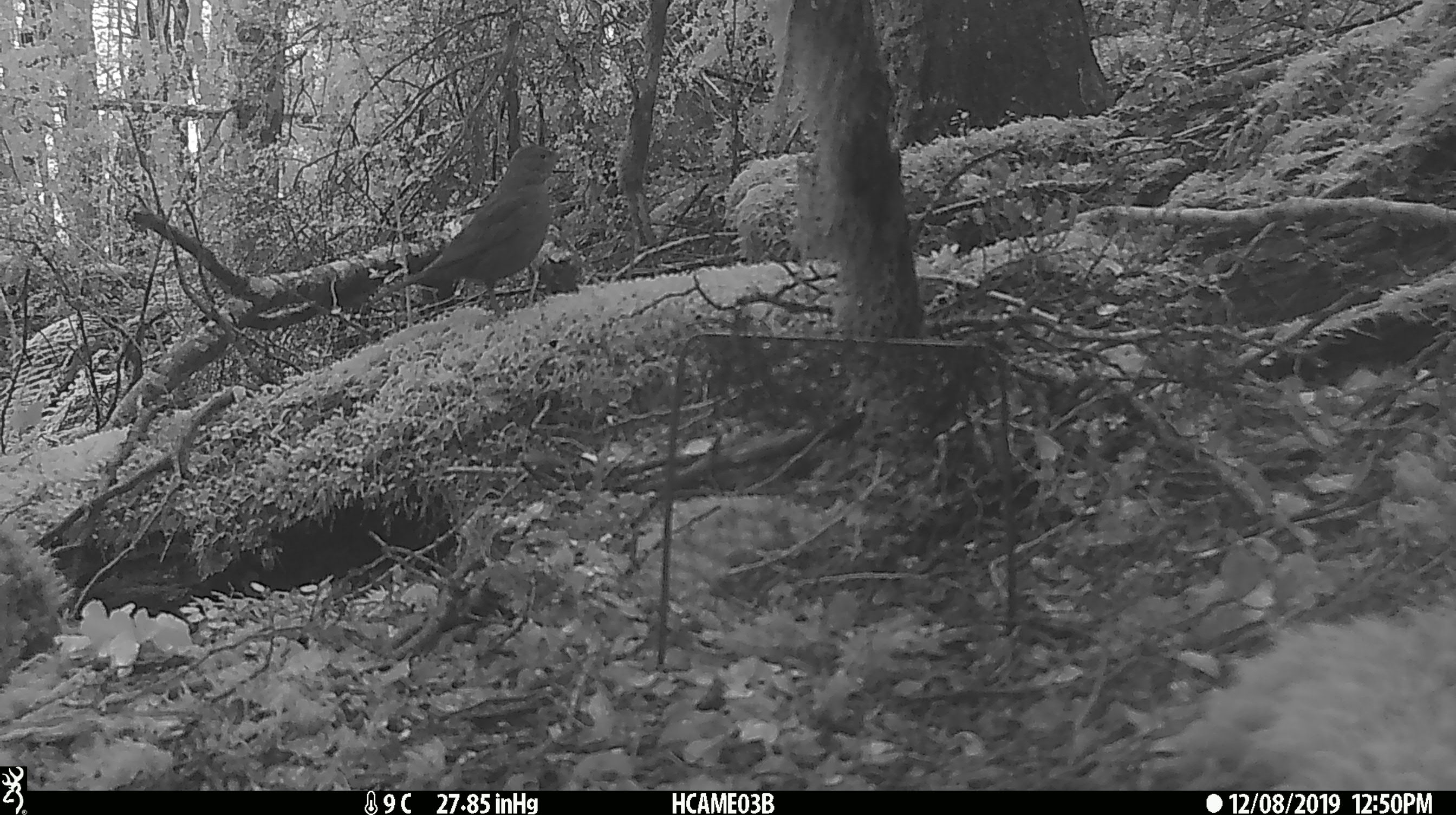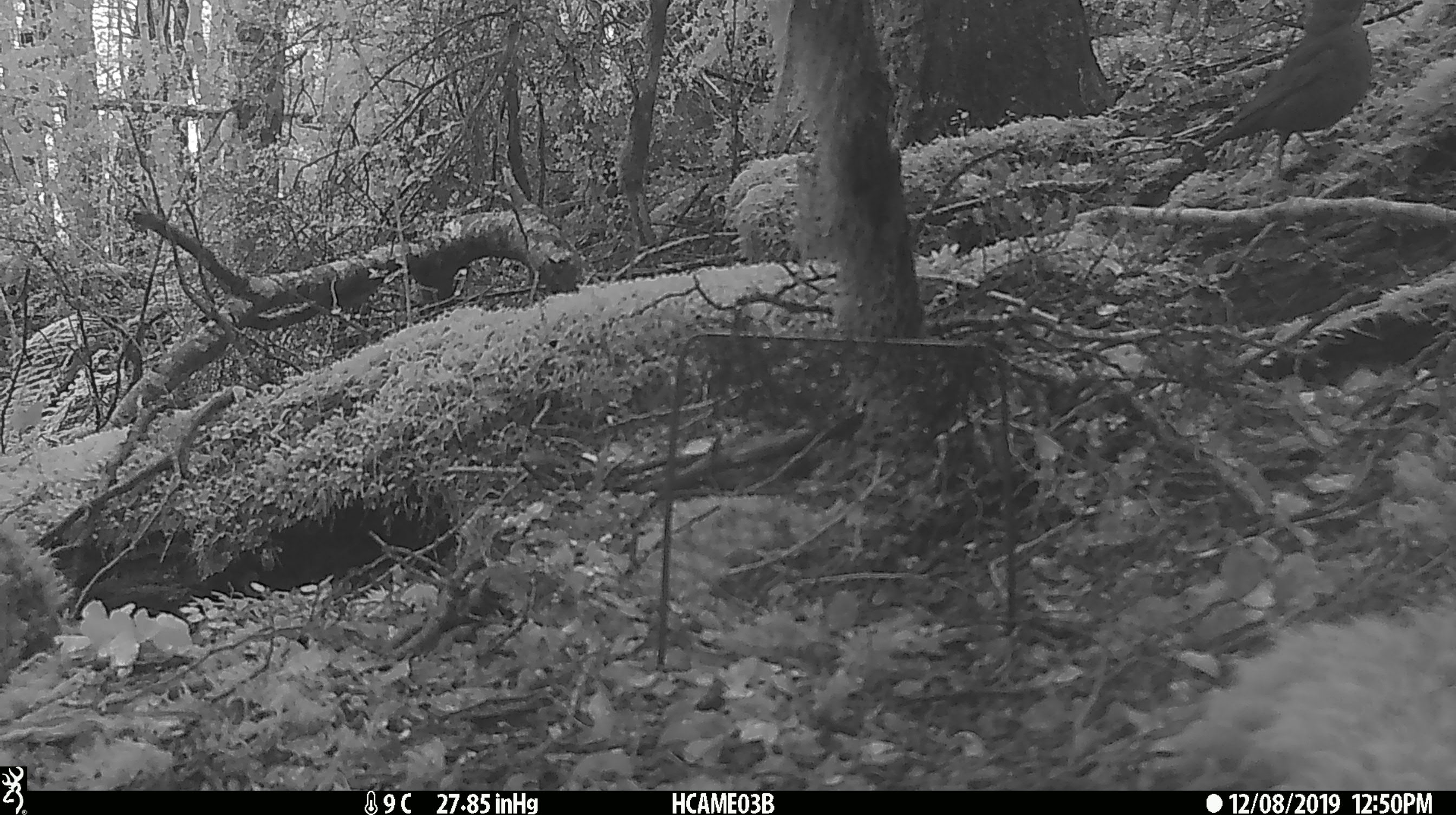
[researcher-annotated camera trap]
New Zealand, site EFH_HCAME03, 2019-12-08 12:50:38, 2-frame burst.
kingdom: Animalia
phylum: Chordata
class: Aves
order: Passeriformes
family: Turdidae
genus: Turdus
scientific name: Turdus merula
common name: eurasian blackbird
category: blackbird